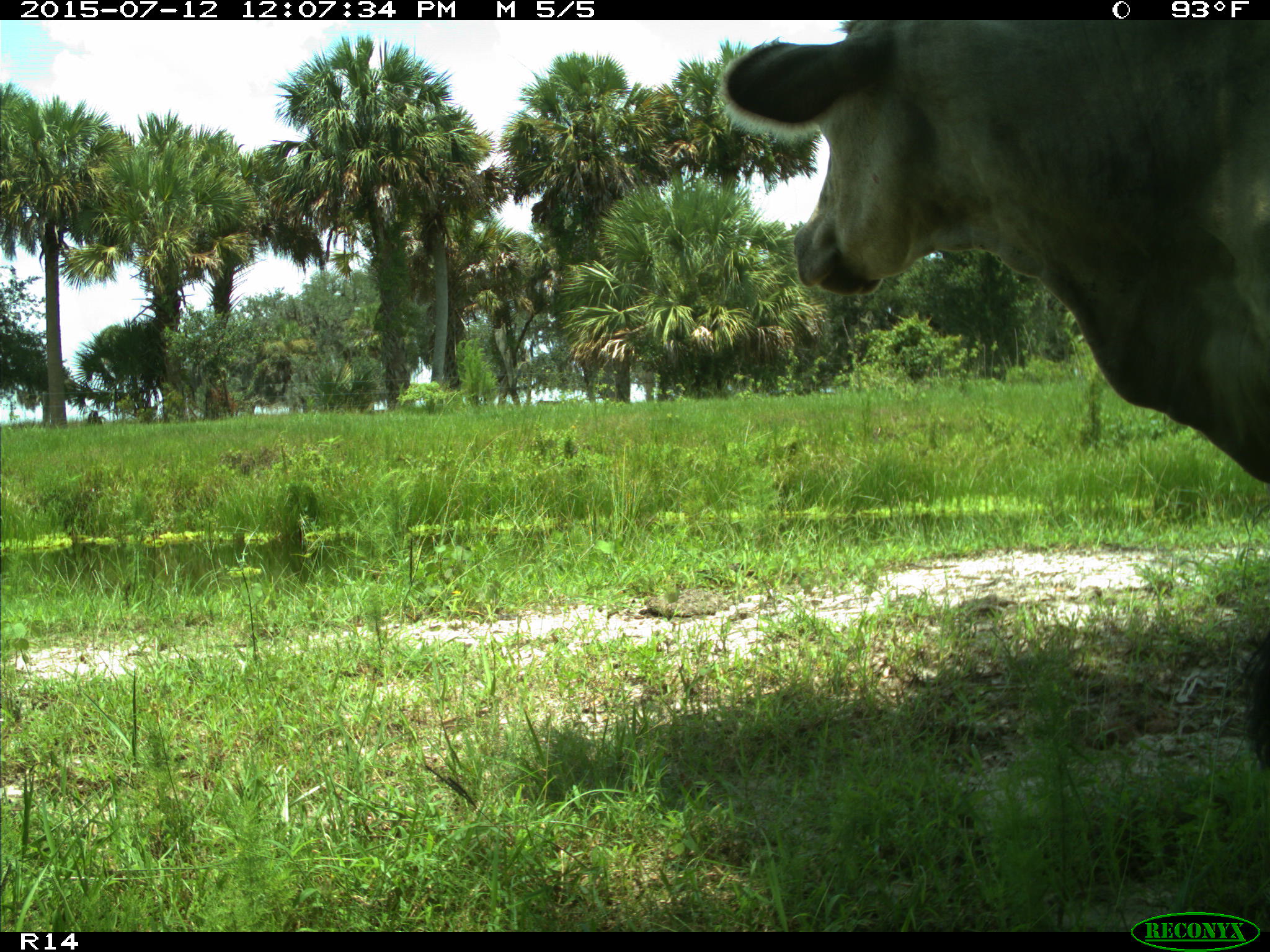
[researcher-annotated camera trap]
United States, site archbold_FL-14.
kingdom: Animalia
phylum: Chordata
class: Mammalia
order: Artiodactyla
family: Bovidae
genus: Bos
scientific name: Bos taurus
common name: domestic cow